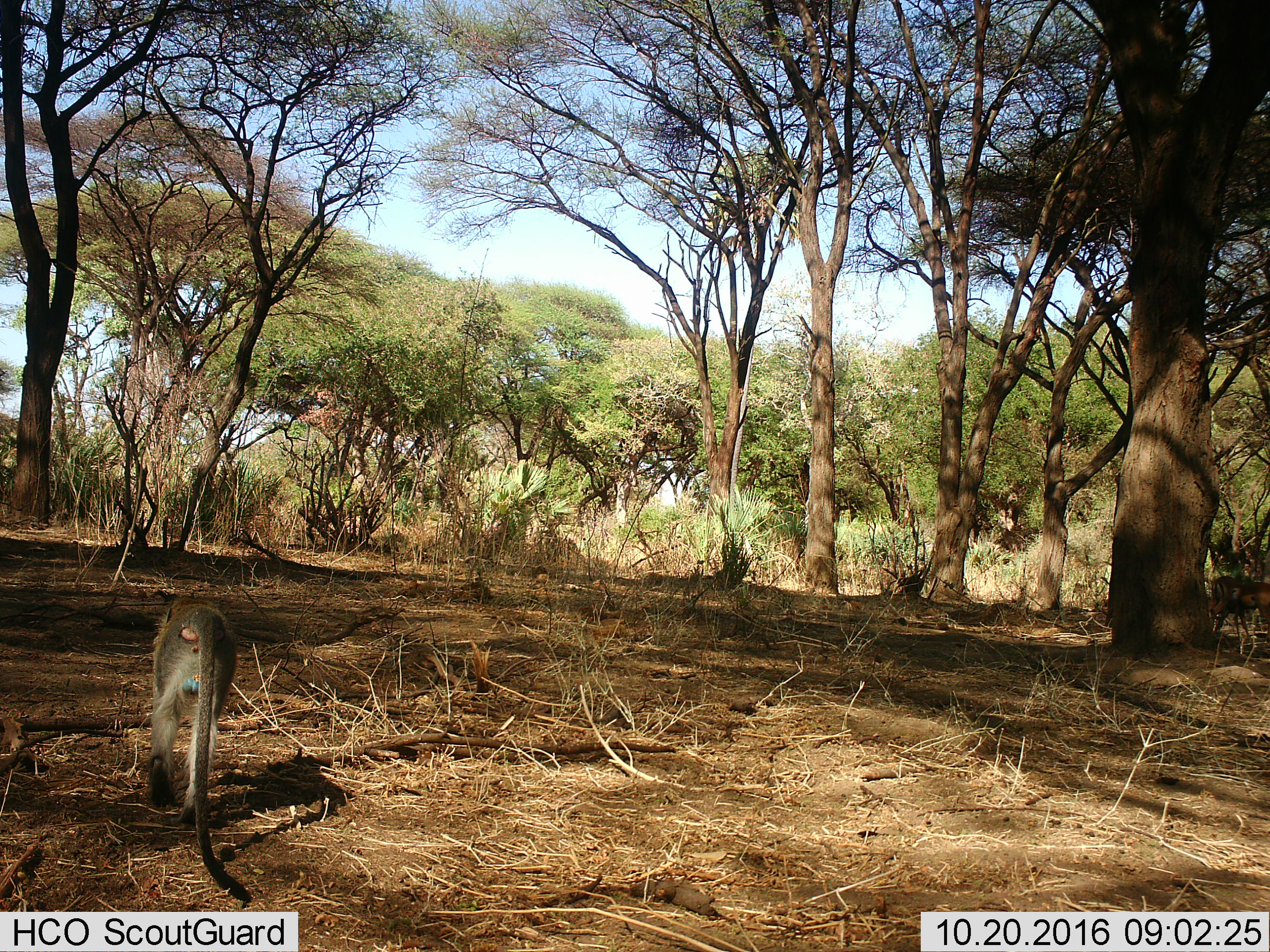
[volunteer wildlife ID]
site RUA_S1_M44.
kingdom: Animalia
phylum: Chordata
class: Mammalia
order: Primates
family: Cercopithecidae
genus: Chlorocebus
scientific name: Chlorocebus pygerythrus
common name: vervet monkey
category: monkeyvervet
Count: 1.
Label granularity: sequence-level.